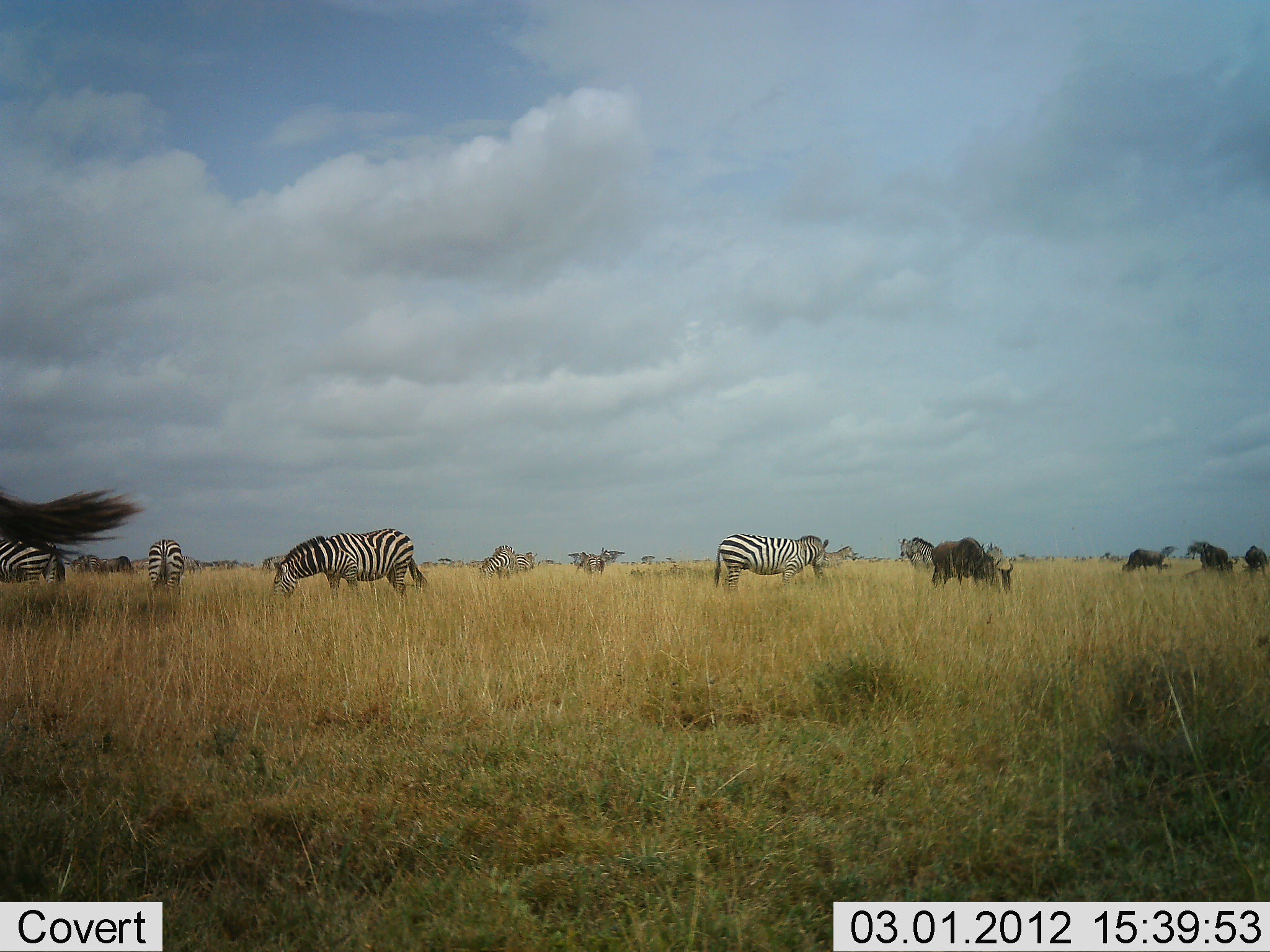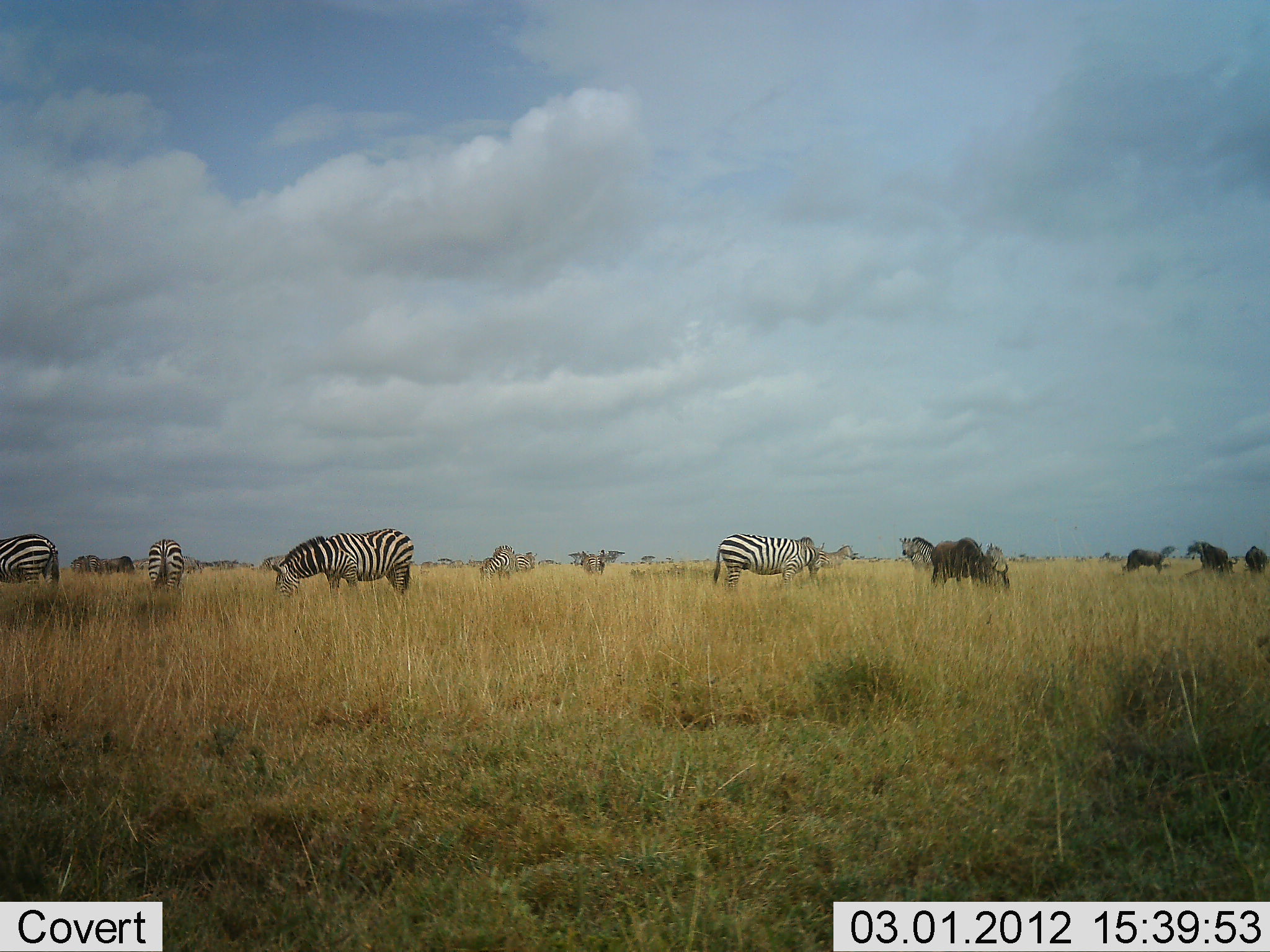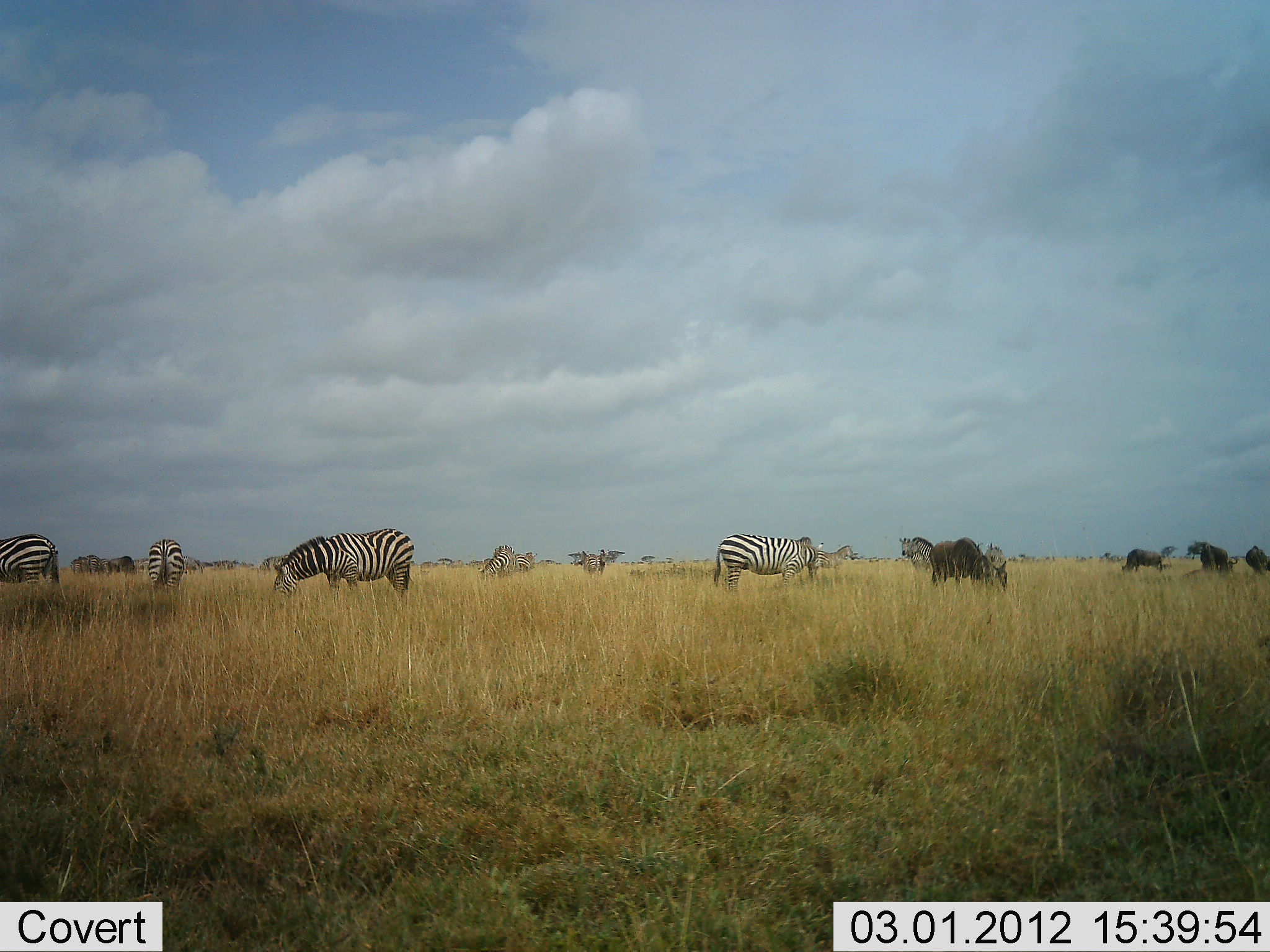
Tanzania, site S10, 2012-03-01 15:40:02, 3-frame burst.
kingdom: Animalia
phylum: Chordata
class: Mammalia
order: Artiodactyla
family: Bovidae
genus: Connochaetes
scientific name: Connochaetes taurinus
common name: blue wildebeest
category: wildebeest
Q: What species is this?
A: Wildebeest (blue wildebeest) (Connochaetes taurinus).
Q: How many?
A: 5.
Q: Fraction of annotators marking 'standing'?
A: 20%.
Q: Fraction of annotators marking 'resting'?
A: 0%.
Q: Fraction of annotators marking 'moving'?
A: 7%.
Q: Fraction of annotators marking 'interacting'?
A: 0%.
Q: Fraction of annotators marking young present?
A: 0%.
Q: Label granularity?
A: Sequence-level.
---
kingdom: Animalia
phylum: Chordata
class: Mammalia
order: Perissodactyla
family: Equidae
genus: Equus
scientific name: Equus quagga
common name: plains zebra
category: zebra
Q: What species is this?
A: Zebra (plains zebra) (Equus quagga).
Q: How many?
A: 9.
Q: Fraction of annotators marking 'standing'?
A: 52%.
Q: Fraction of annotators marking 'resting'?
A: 7%.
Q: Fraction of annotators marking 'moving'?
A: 3%.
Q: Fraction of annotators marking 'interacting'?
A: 0%.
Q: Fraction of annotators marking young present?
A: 0%.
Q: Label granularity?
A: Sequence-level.